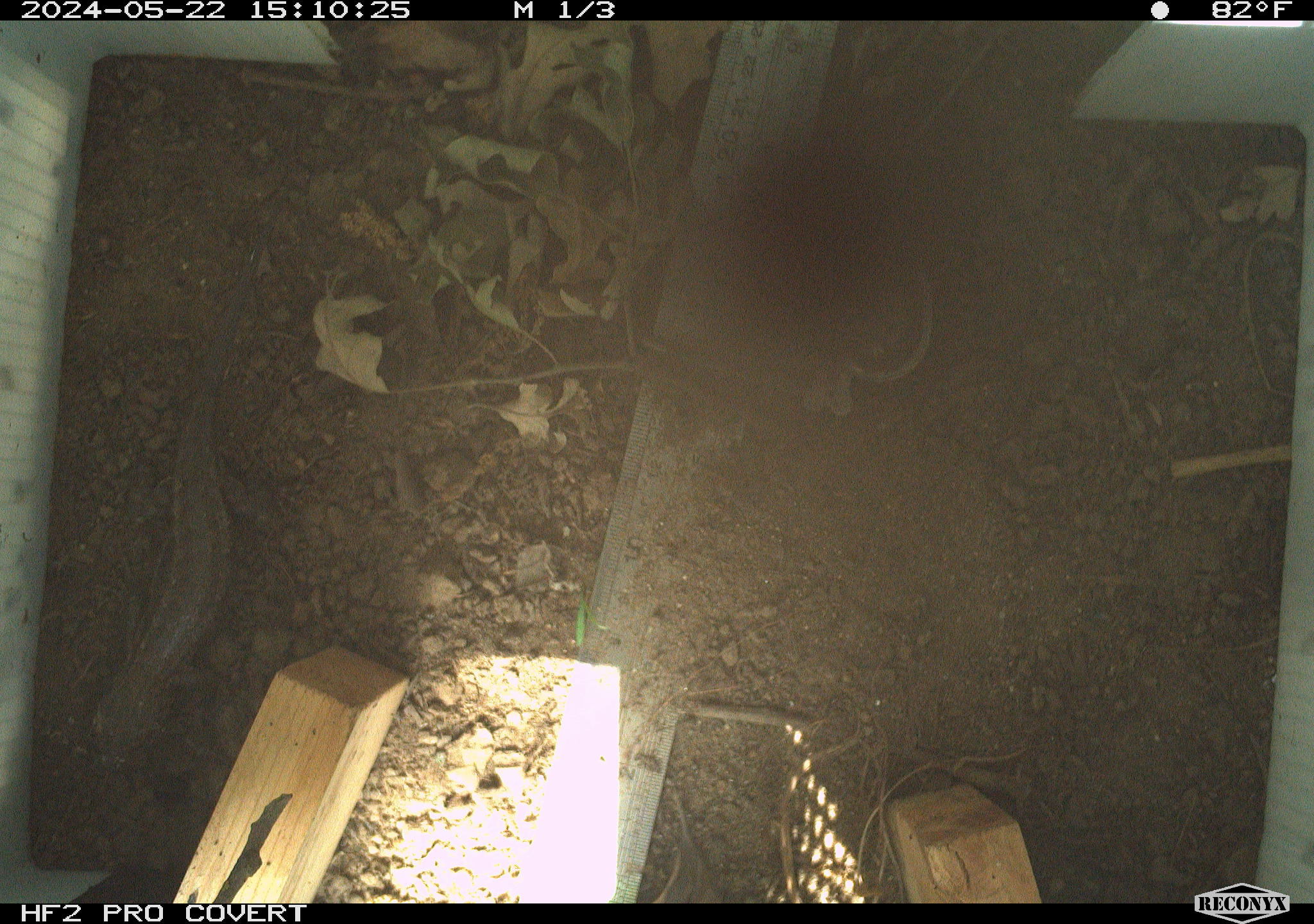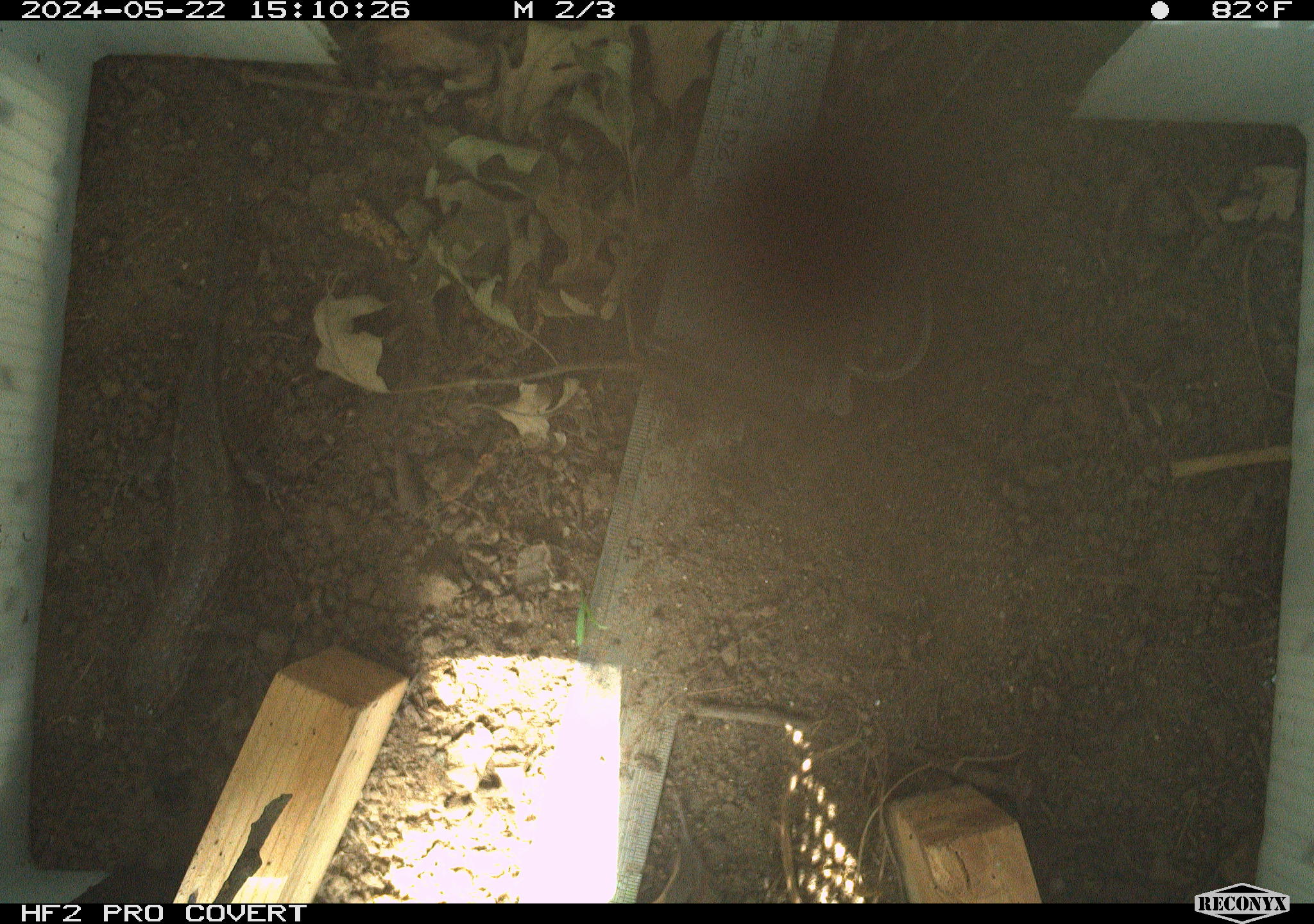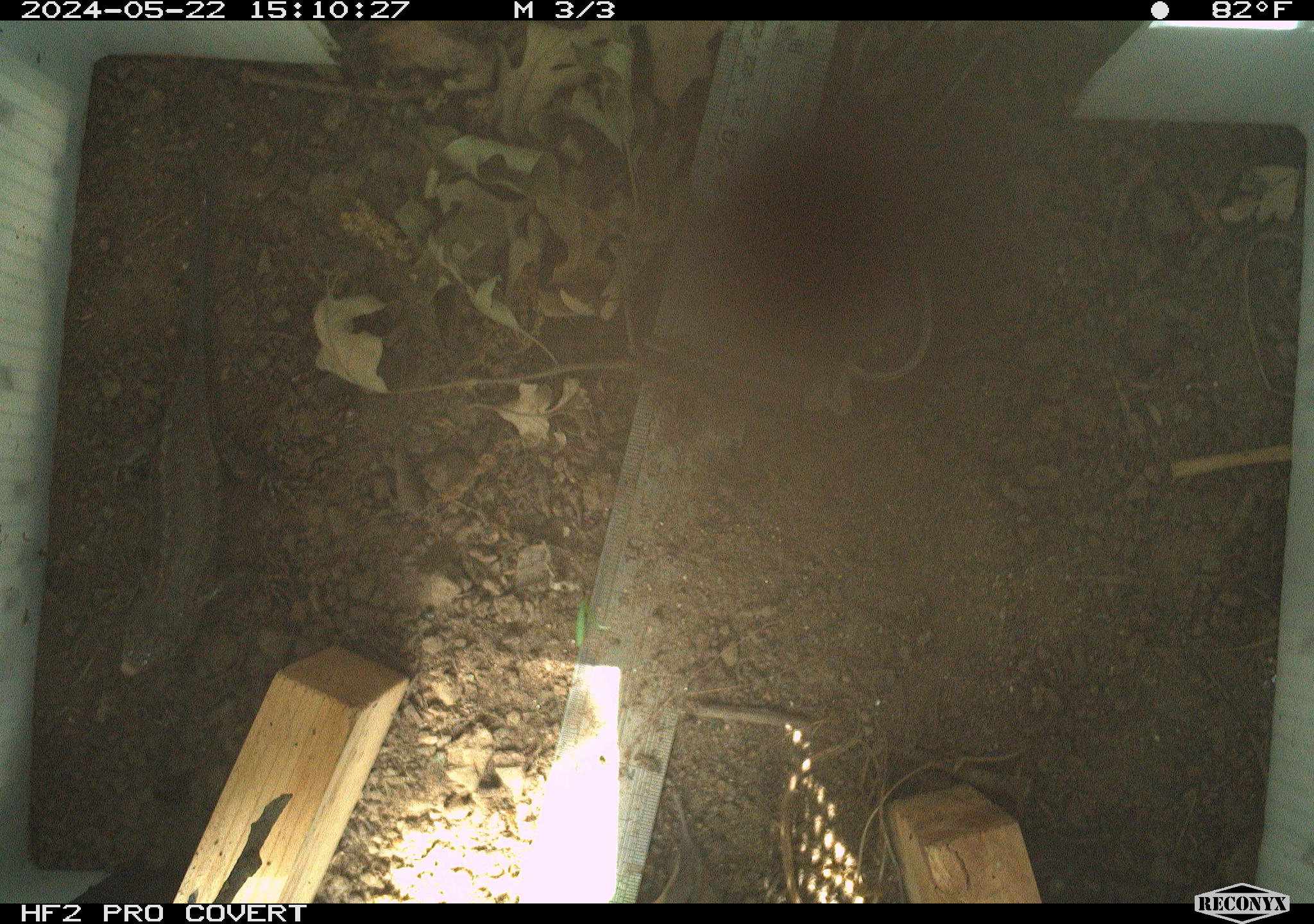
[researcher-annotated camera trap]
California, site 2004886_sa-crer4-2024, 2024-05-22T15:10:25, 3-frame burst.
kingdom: Animalia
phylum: Chordata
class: Reptilia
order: Squamata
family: Phrynosomatidae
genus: Sceloporus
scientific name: Sceloporus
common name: spiny lizards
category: sceloporus species